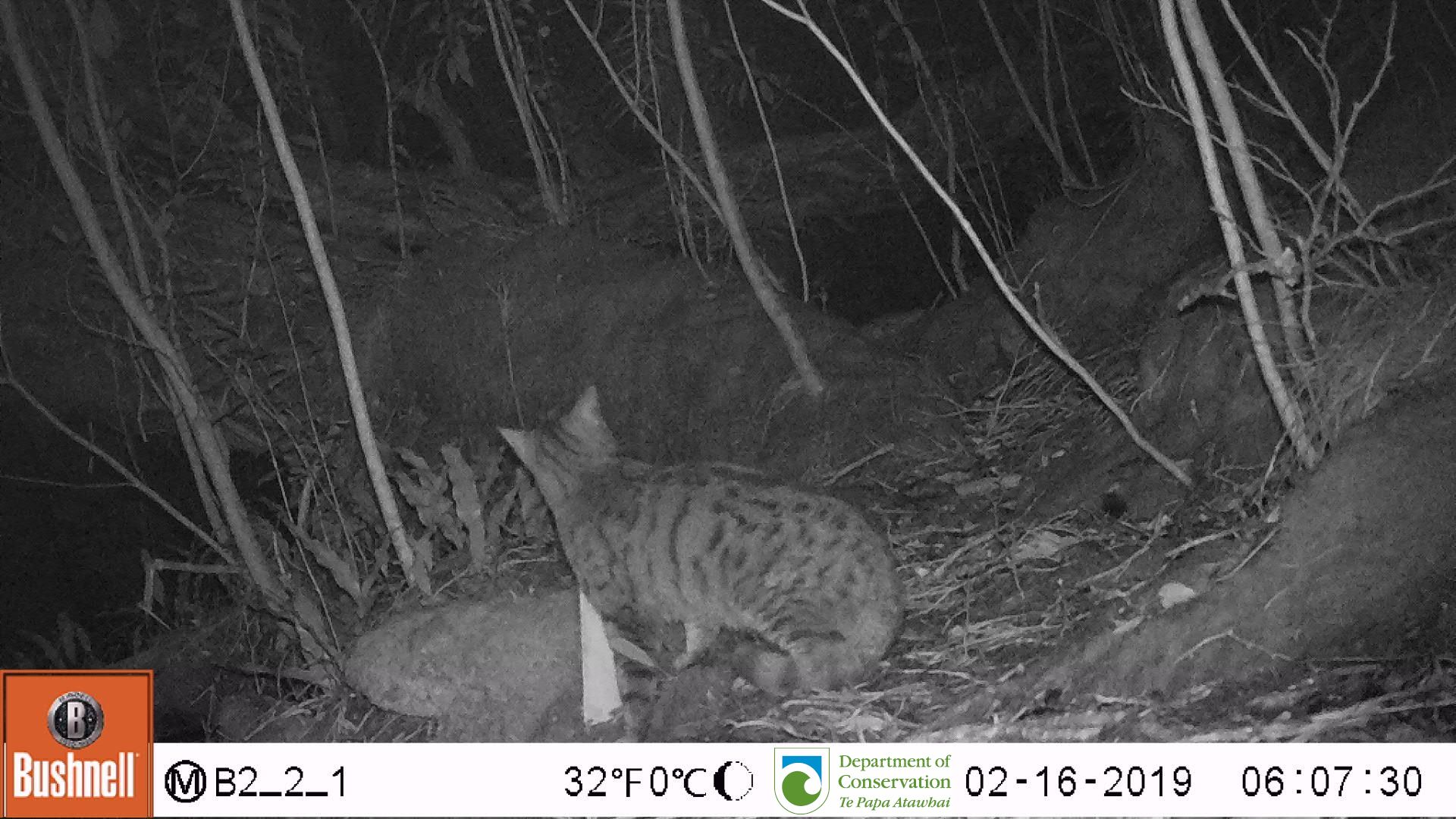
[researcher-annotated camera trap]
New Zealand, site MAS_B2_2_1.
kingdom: Animalia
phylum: Chordata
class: Mammalia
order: Carnivora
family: Felidae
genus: Felis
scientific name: Felis catus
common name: domestic cat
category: cat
Cat (domestic cat) (Felis catus).